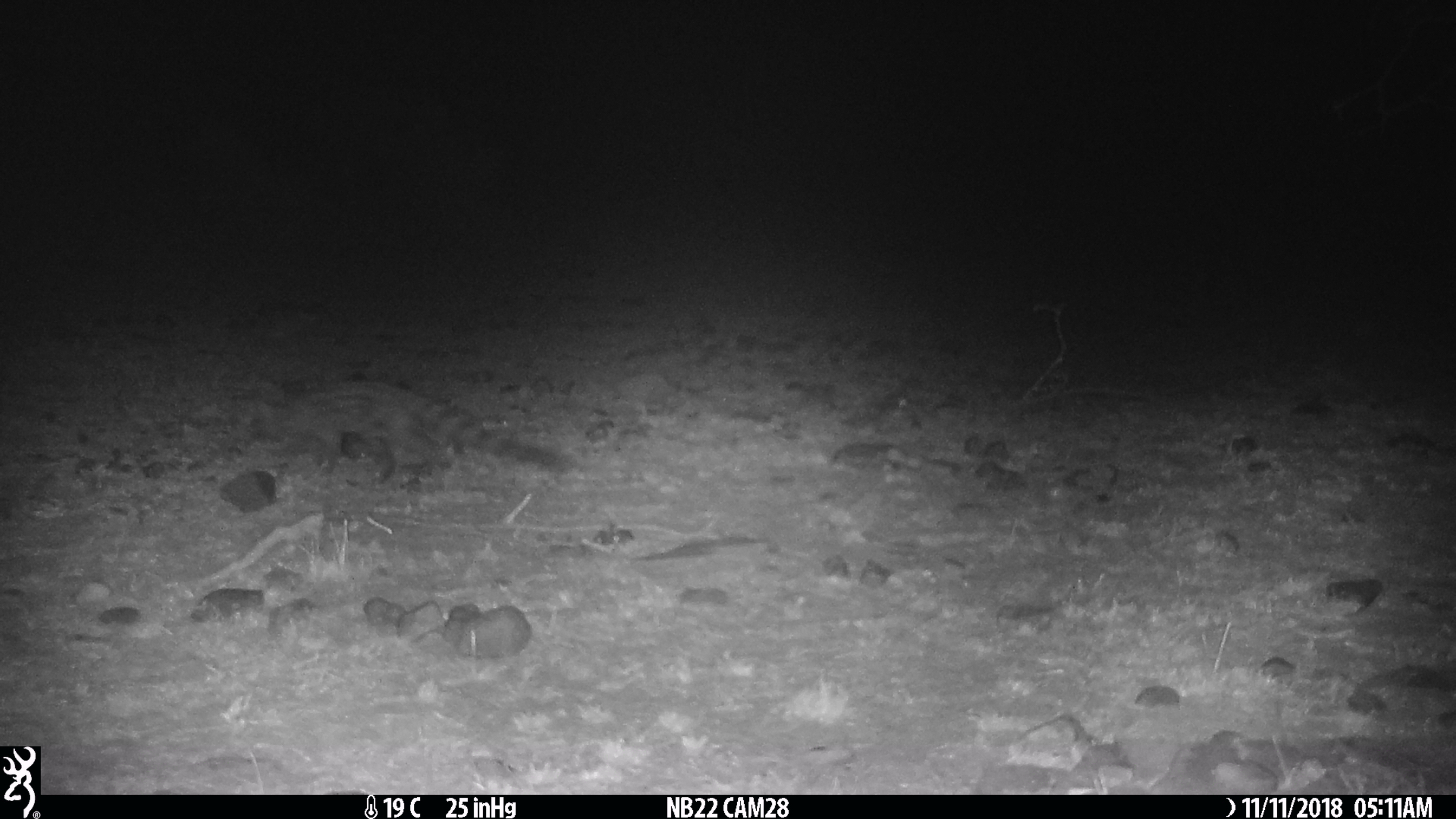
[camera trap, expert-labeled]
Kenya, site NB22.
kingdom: Animalia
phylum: Chordata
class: Mammalia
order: Carnivora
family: Viverridae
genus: Genetta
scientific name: Genetta genetta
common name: genet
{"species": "genet (Genetta genetta)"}